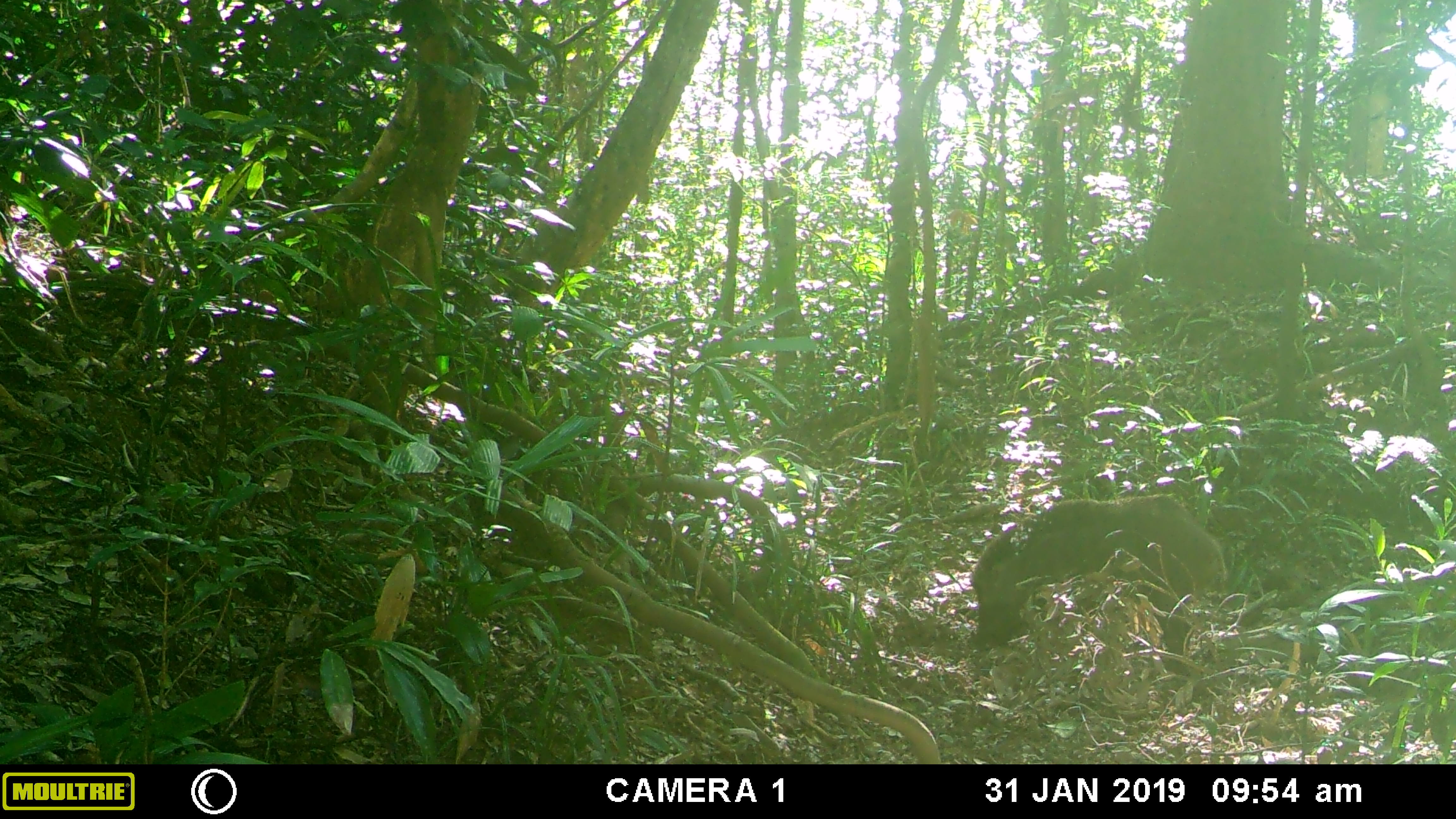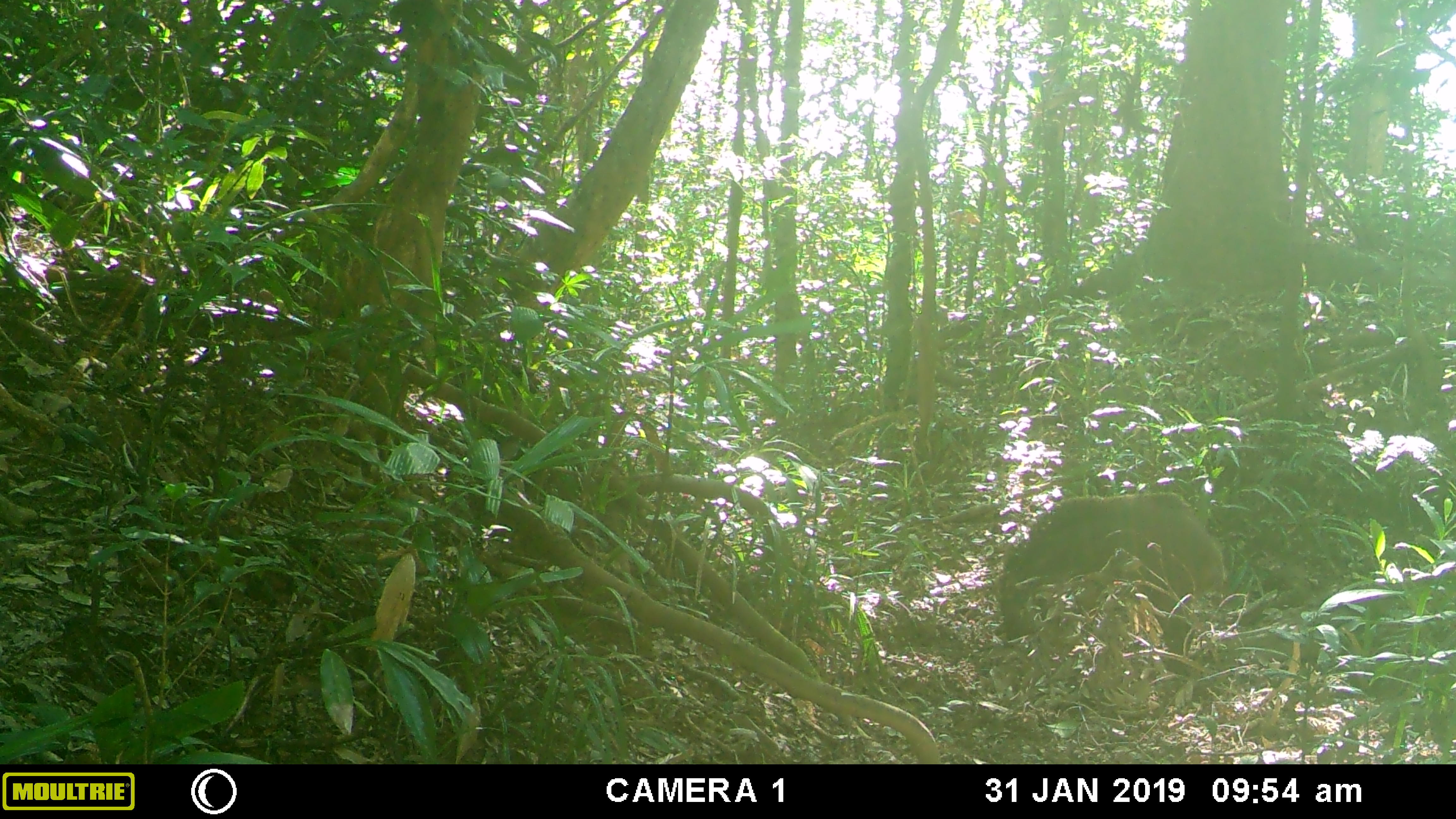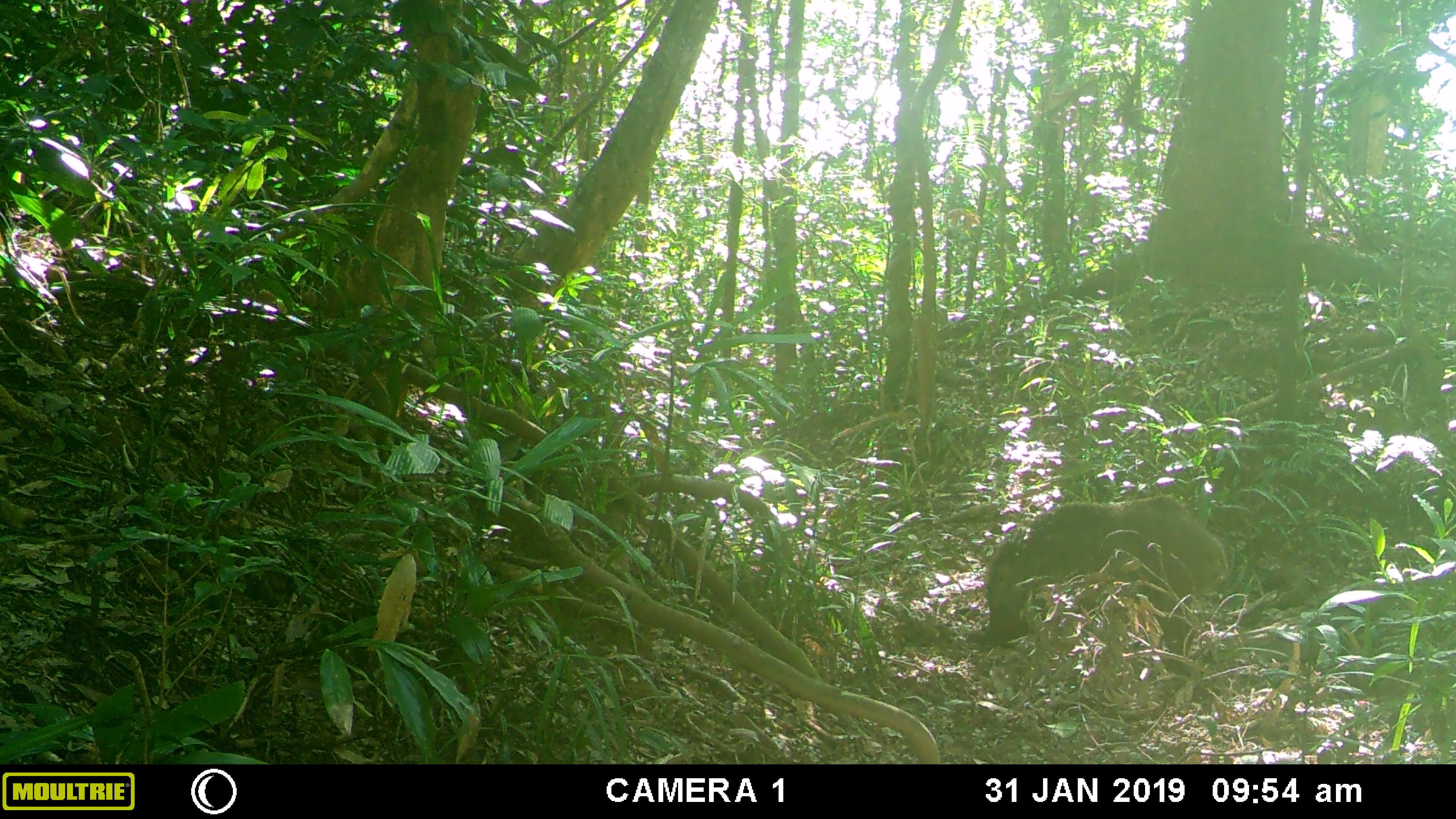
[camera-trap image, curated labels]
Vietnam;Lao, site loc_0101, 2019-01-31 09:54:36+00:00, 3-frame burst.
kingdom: Animalia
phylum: Chordata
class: Mammalia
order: Artiodactyla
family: Suidae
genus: Sus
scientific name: Sus scrofa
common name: eurasian wild pig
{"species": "eurasian wild pig (Sus scrofa)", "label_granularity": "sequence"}